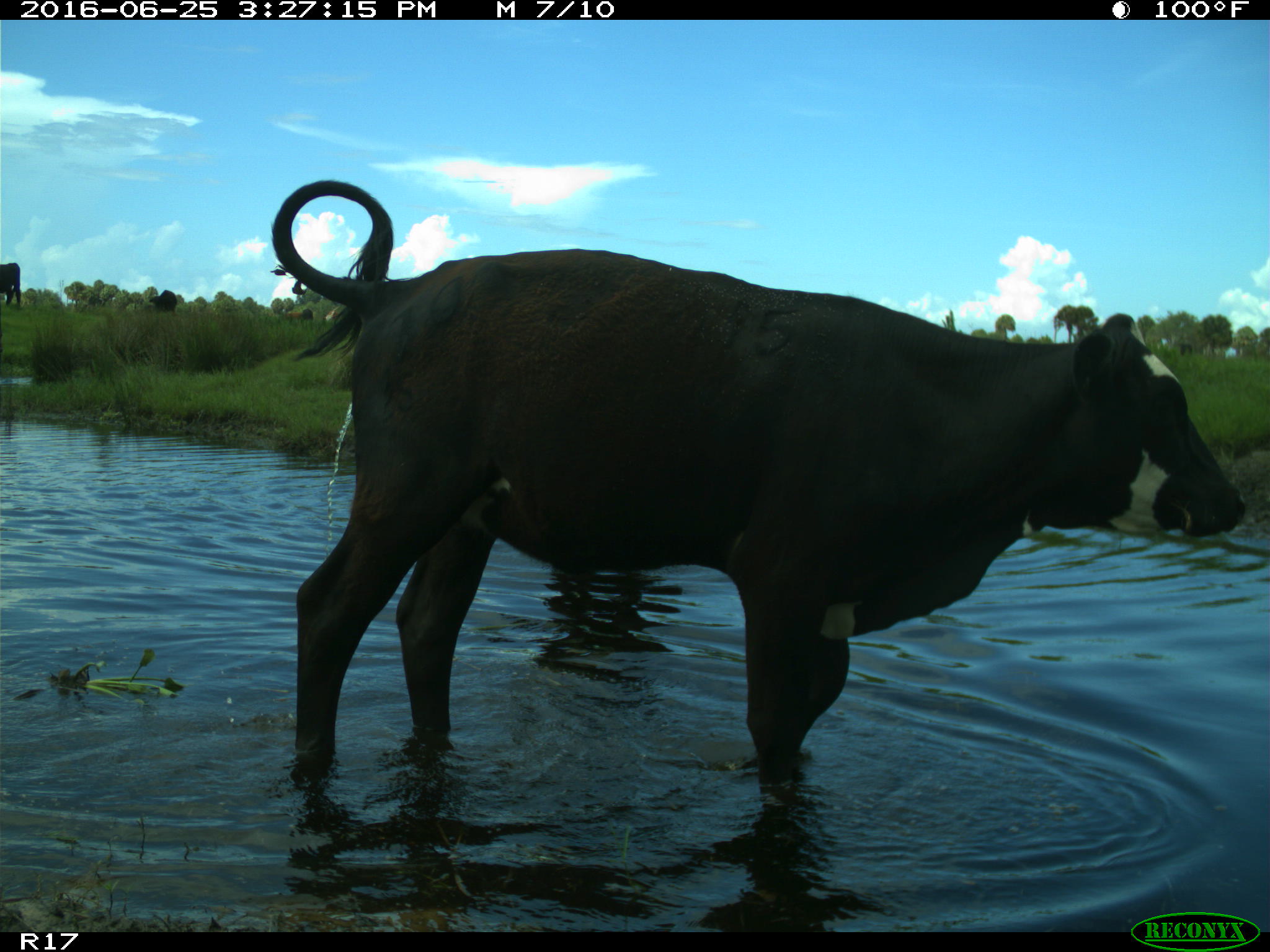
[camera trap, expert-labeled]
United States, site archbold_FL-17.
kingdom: Animalia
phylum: Chordata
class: Mammalia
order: Artiodactyla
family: Bovidae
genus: Bos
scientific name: Bos taurus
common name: domestic cow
Bos taurus (domestic cow).